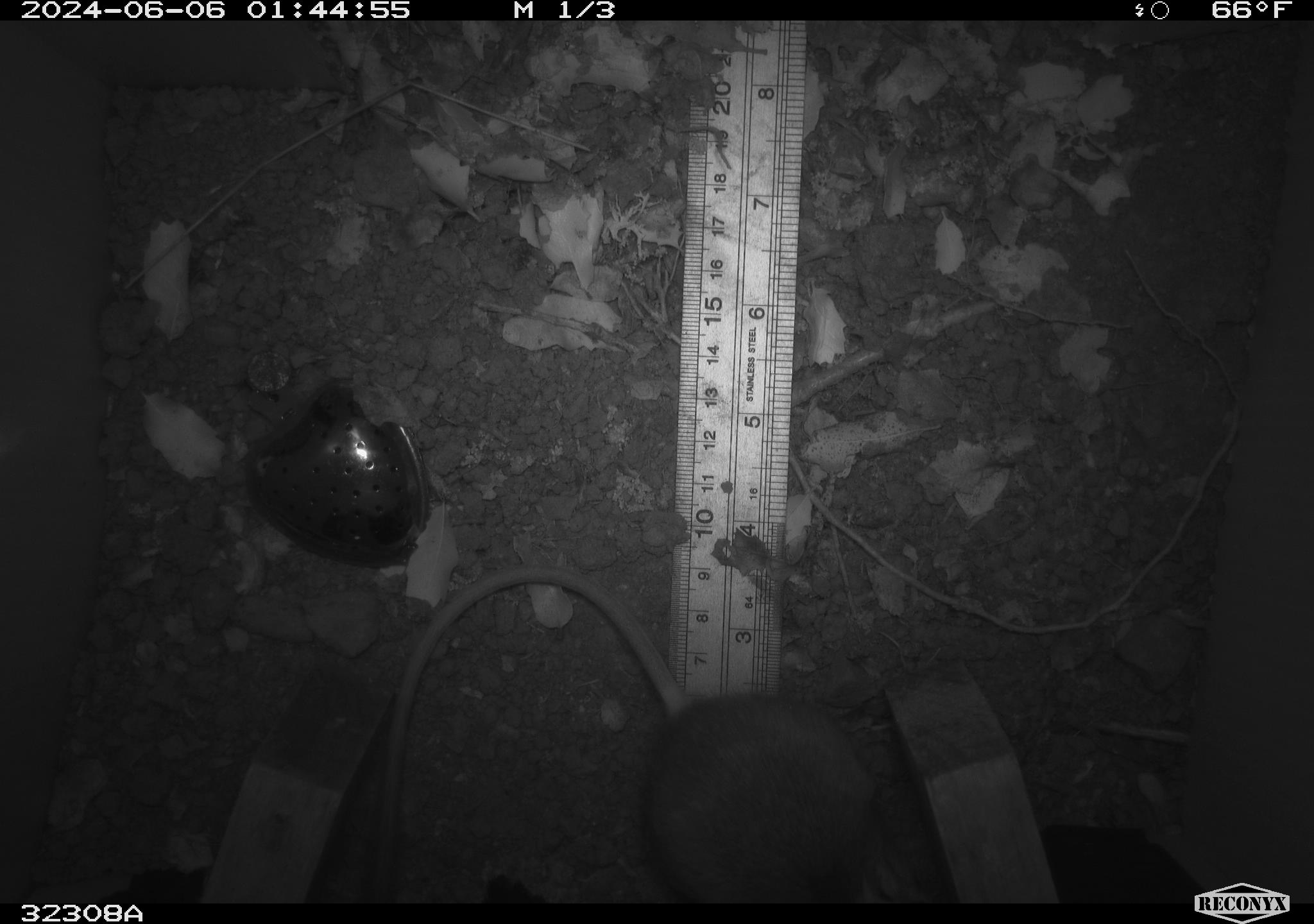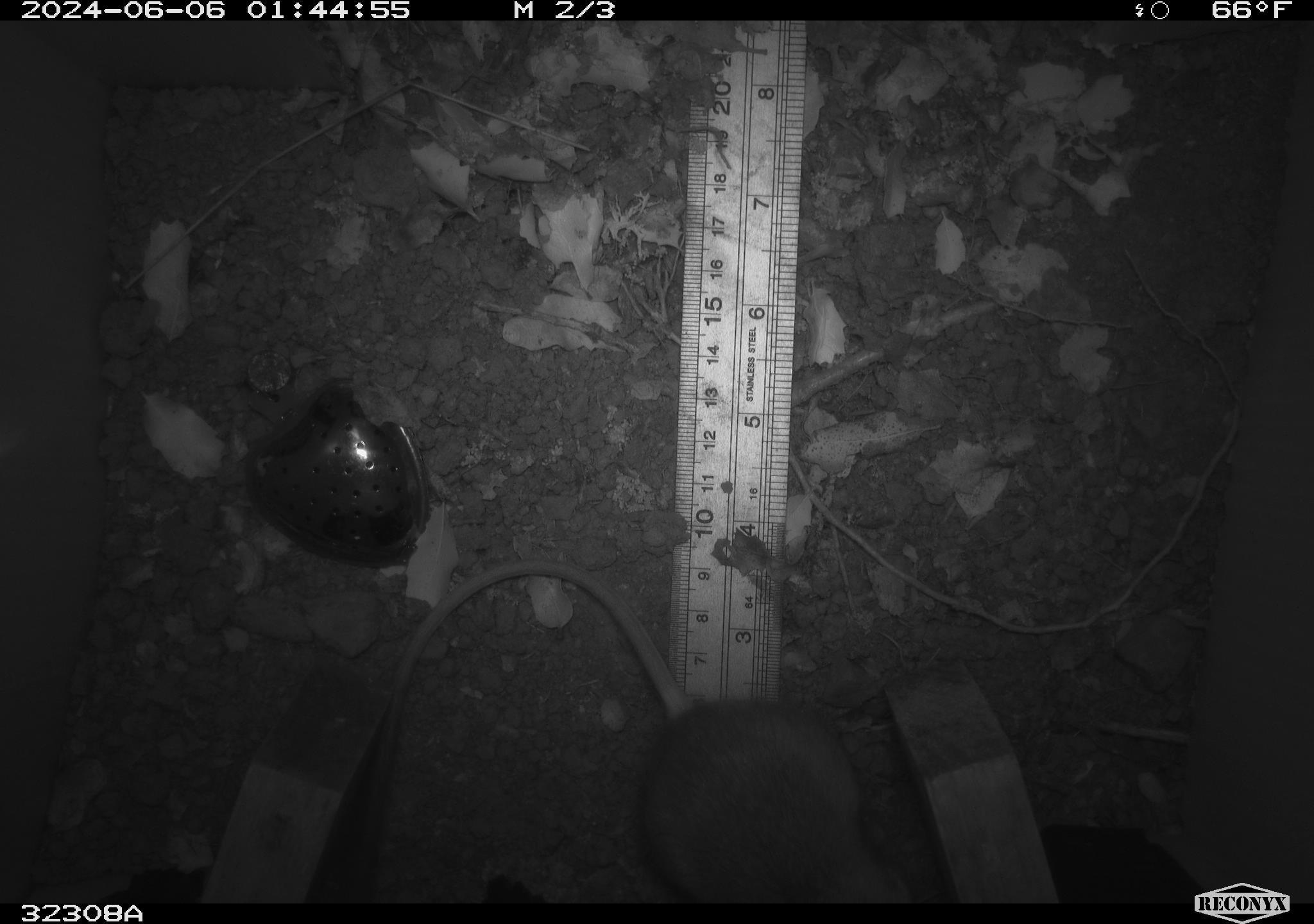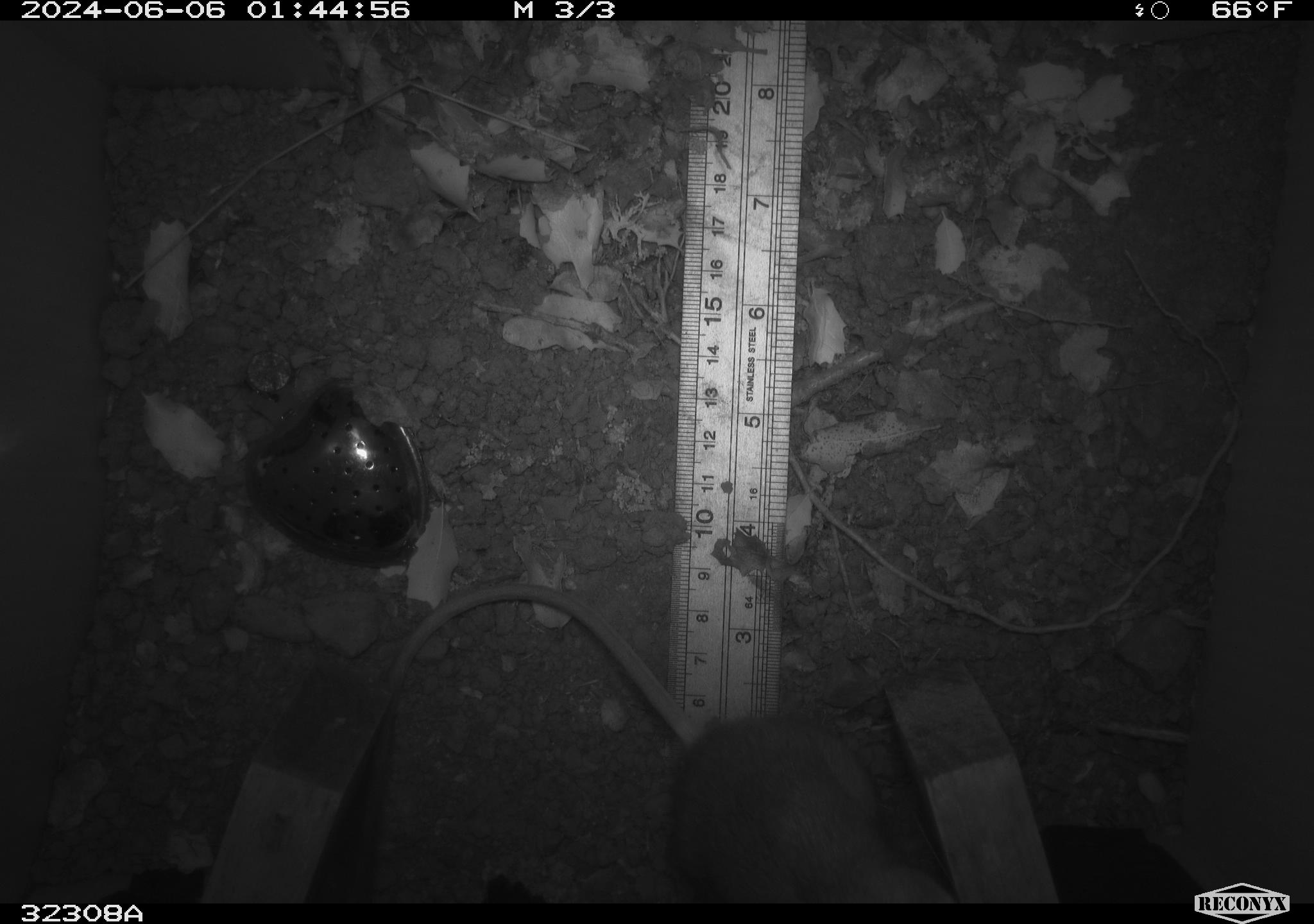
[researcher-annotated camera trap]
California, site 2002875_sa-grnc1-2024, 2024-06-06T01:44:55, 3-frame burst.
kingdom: Animalia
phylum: Chordata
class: Mammalia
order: Rodentia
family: Heteromyidae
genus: Dipodomys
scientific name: Dipodomys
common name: kangaroo rats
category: dipodomys species